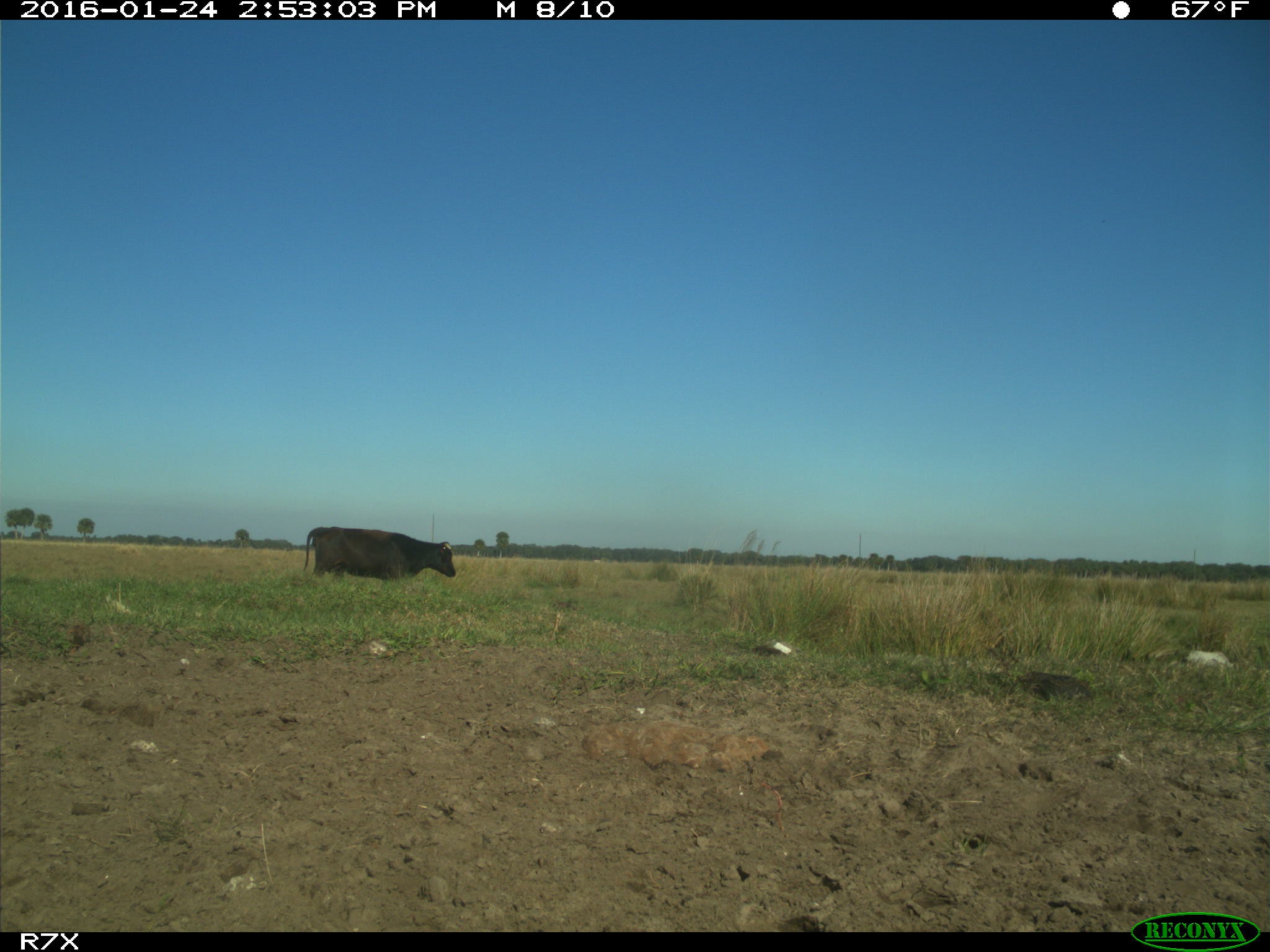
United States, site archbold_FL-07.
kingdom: Animalia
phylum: Chordata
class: Mammalia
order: Artiodactyla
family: Bovidae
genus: Bos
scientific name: Bos taurus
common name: domestic cow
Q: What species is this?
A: Bos taurus (domestic cow).